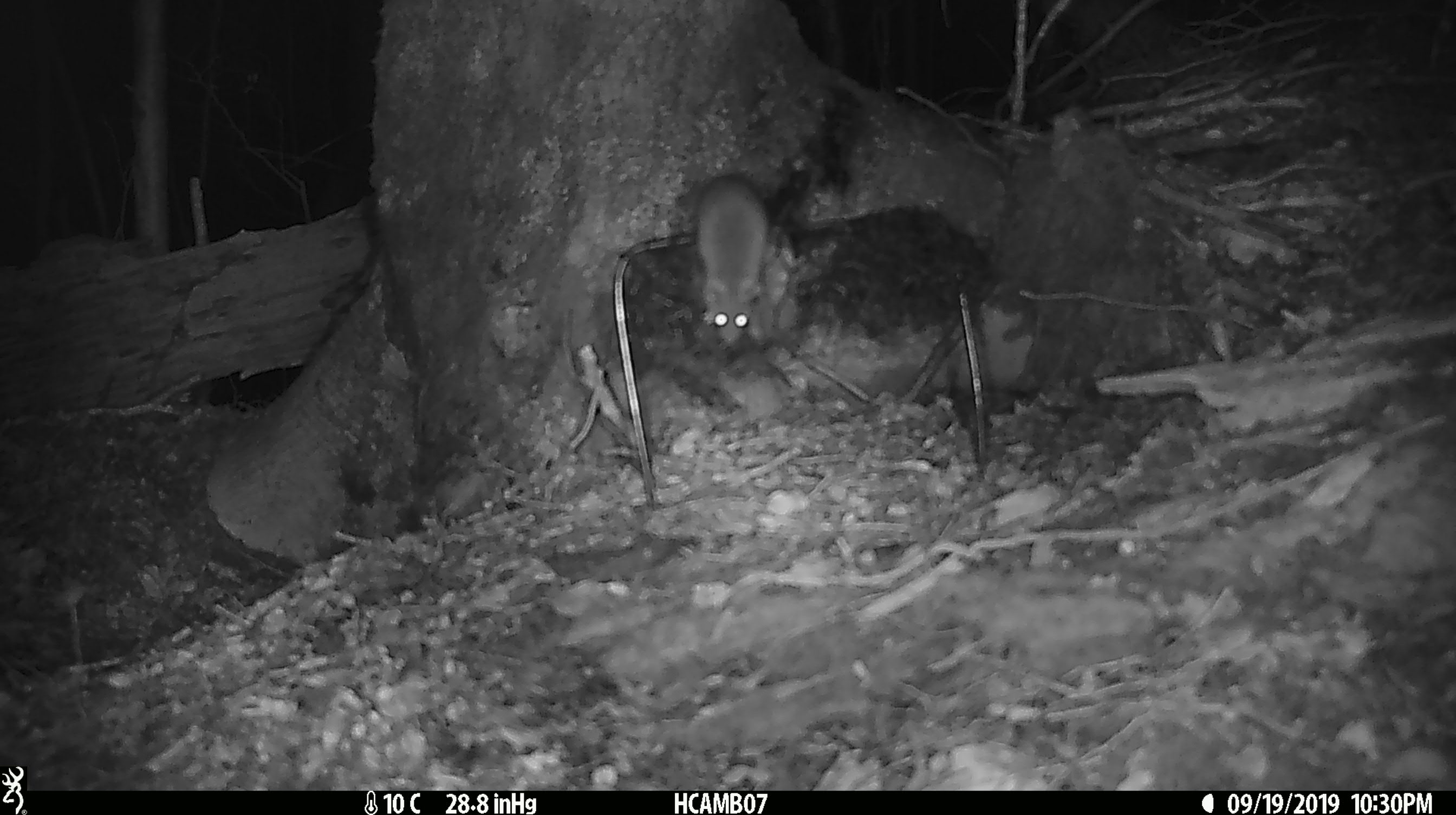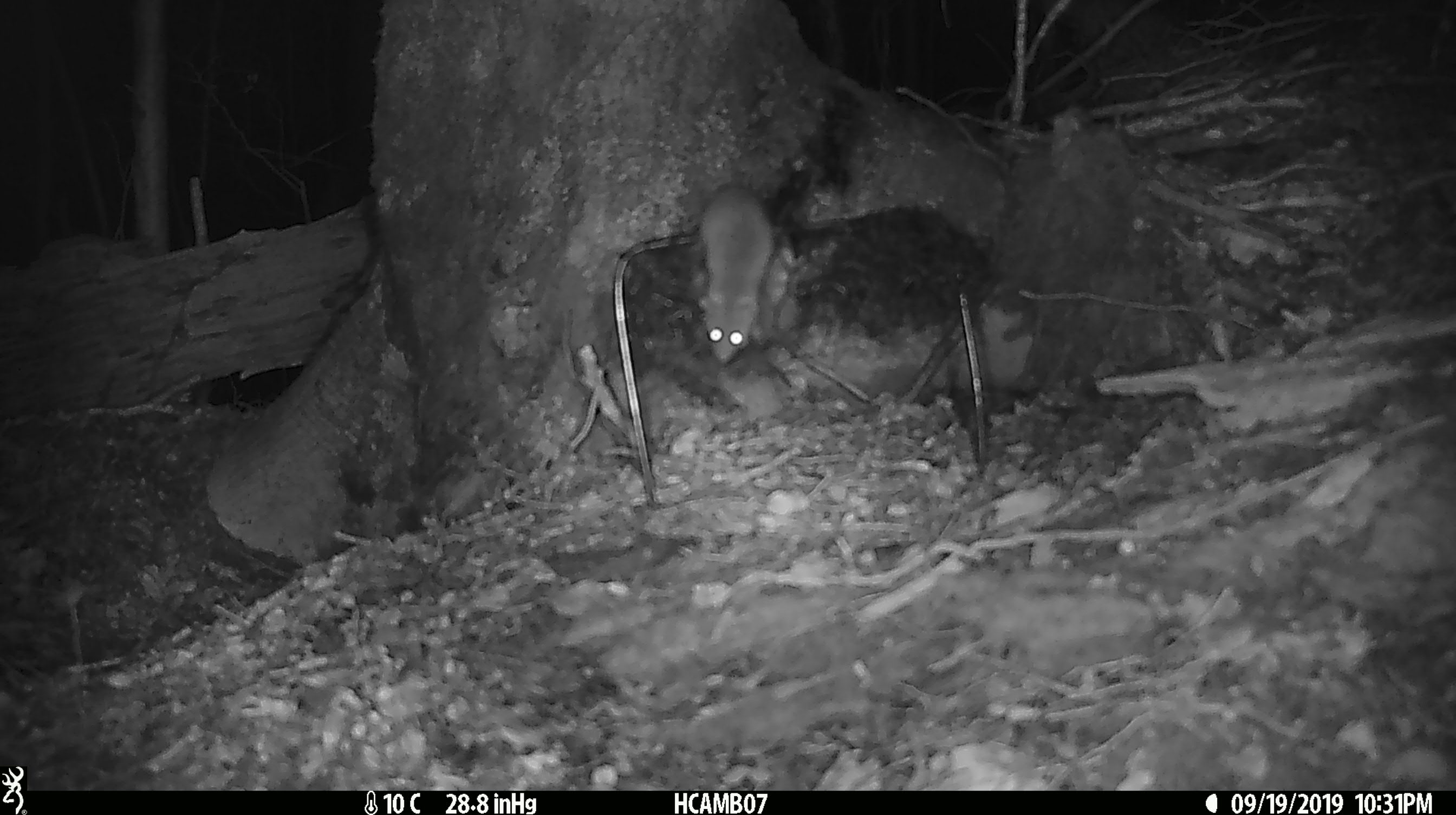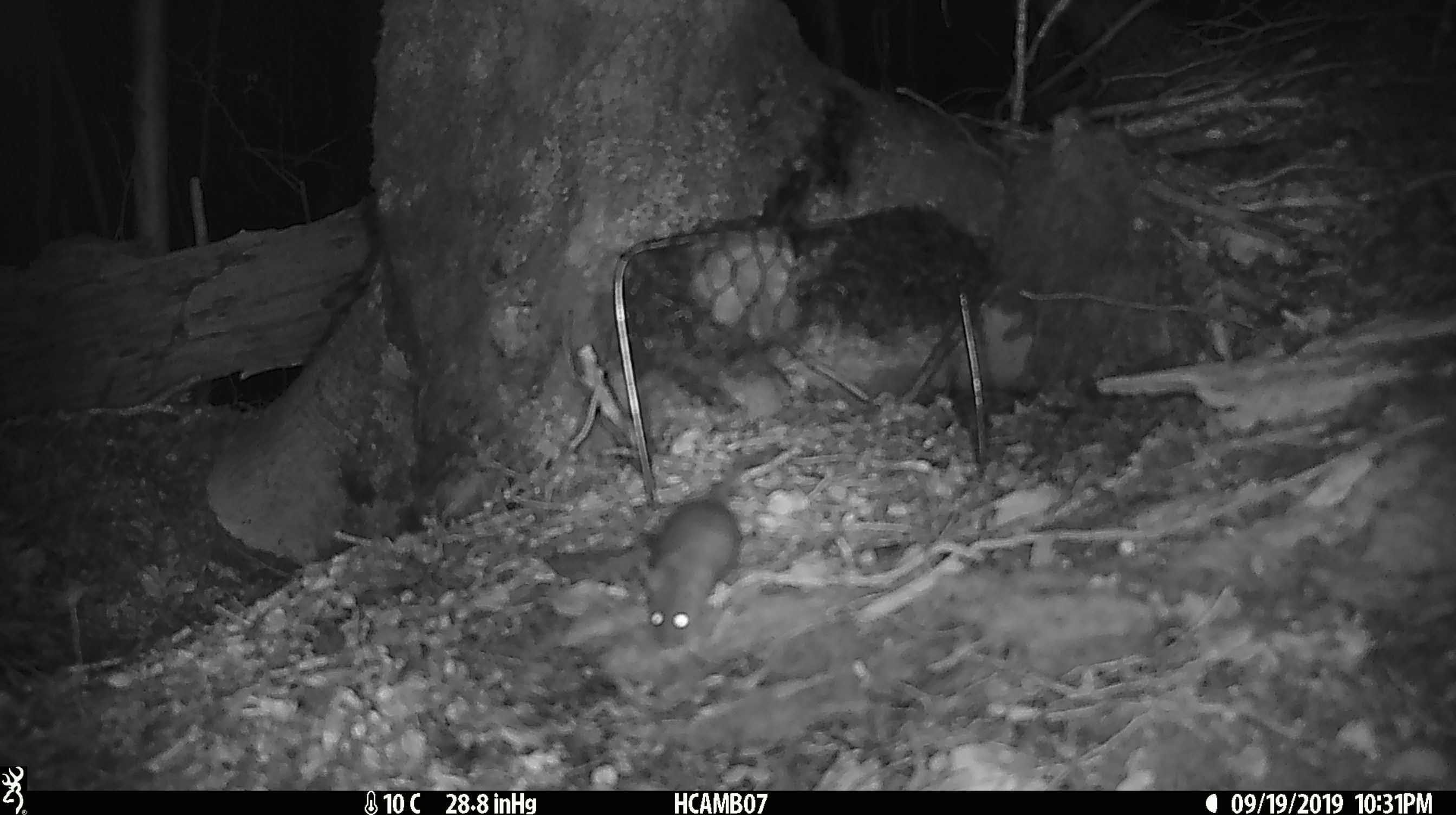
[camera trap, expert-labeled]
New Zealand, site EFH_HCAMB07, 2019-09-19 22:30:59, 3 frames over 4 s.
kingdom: Animalia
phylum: Chordata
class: Mammalia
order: Rodentia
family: Muridae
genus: Mus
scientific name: Mus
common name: mouse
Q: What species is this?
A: Mouse (Mus).